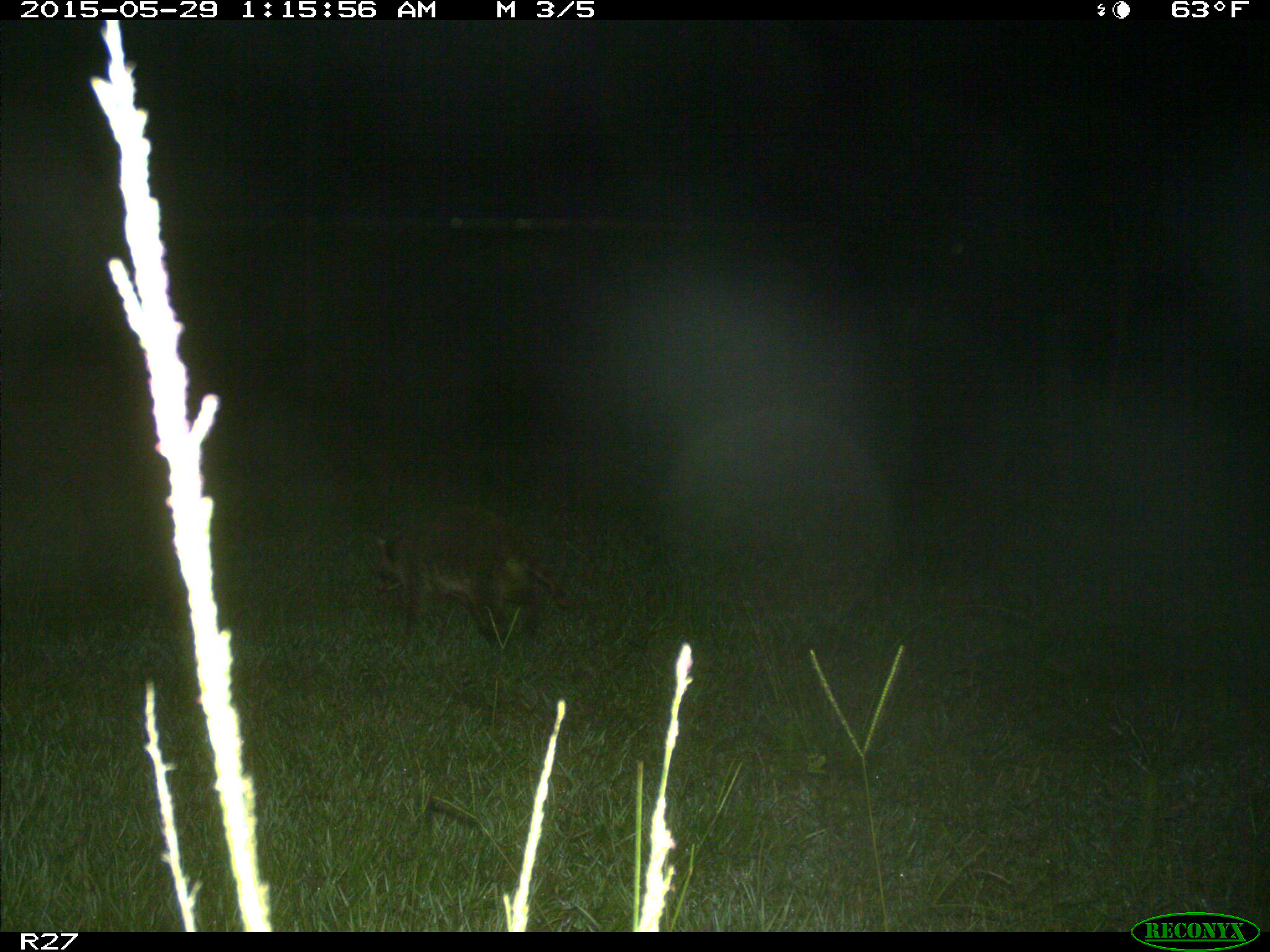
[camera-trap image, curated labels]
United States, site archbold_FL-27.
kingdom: Animalia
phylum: Chordata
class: Mammalia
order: Carnivora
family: Procyonidae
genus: Procyon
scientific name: Procyon lotor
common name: common raccoon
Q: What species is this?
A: Procyon lotor (common raccoon).